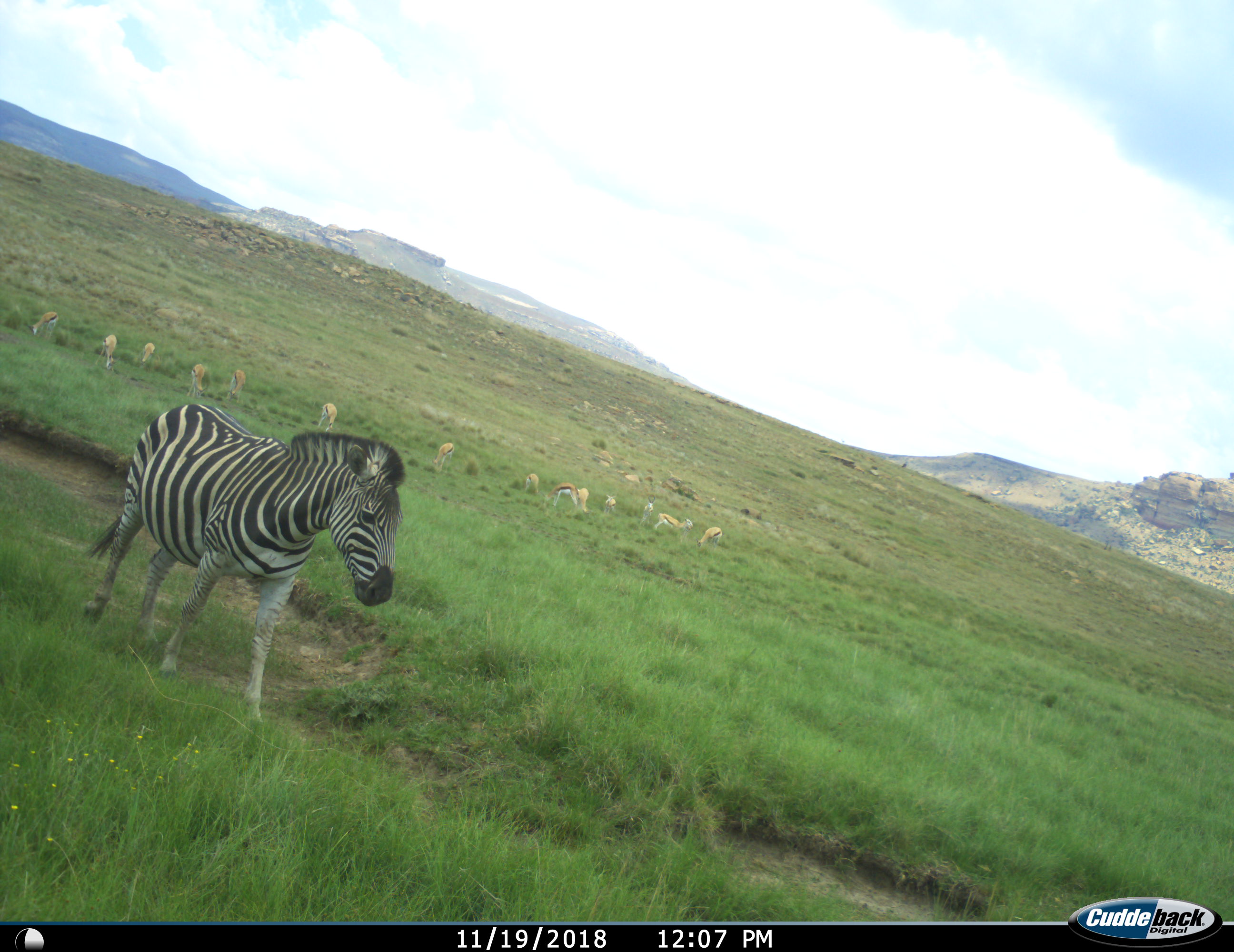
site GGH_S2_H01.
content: unidentified animal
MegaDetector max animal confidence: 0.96